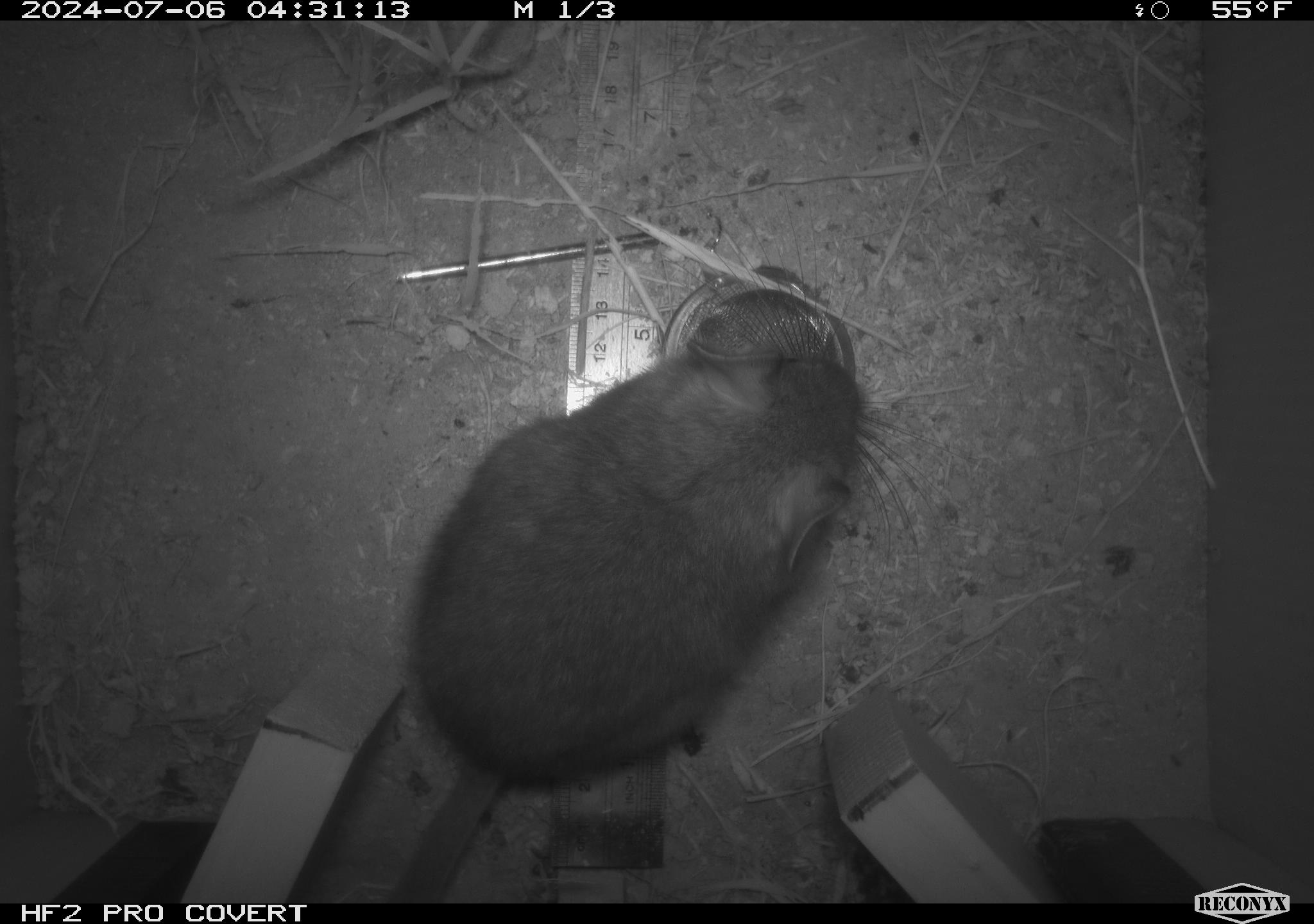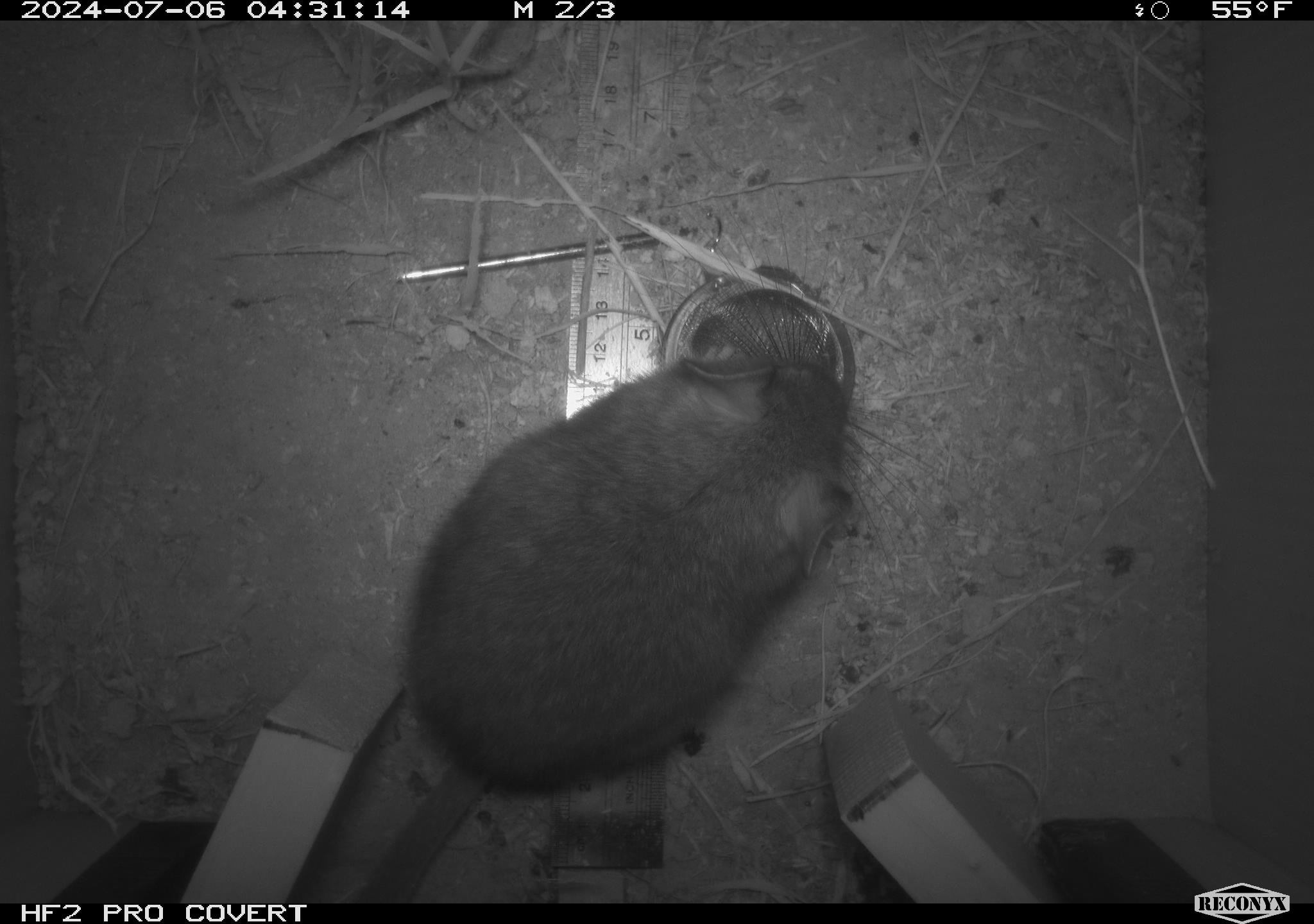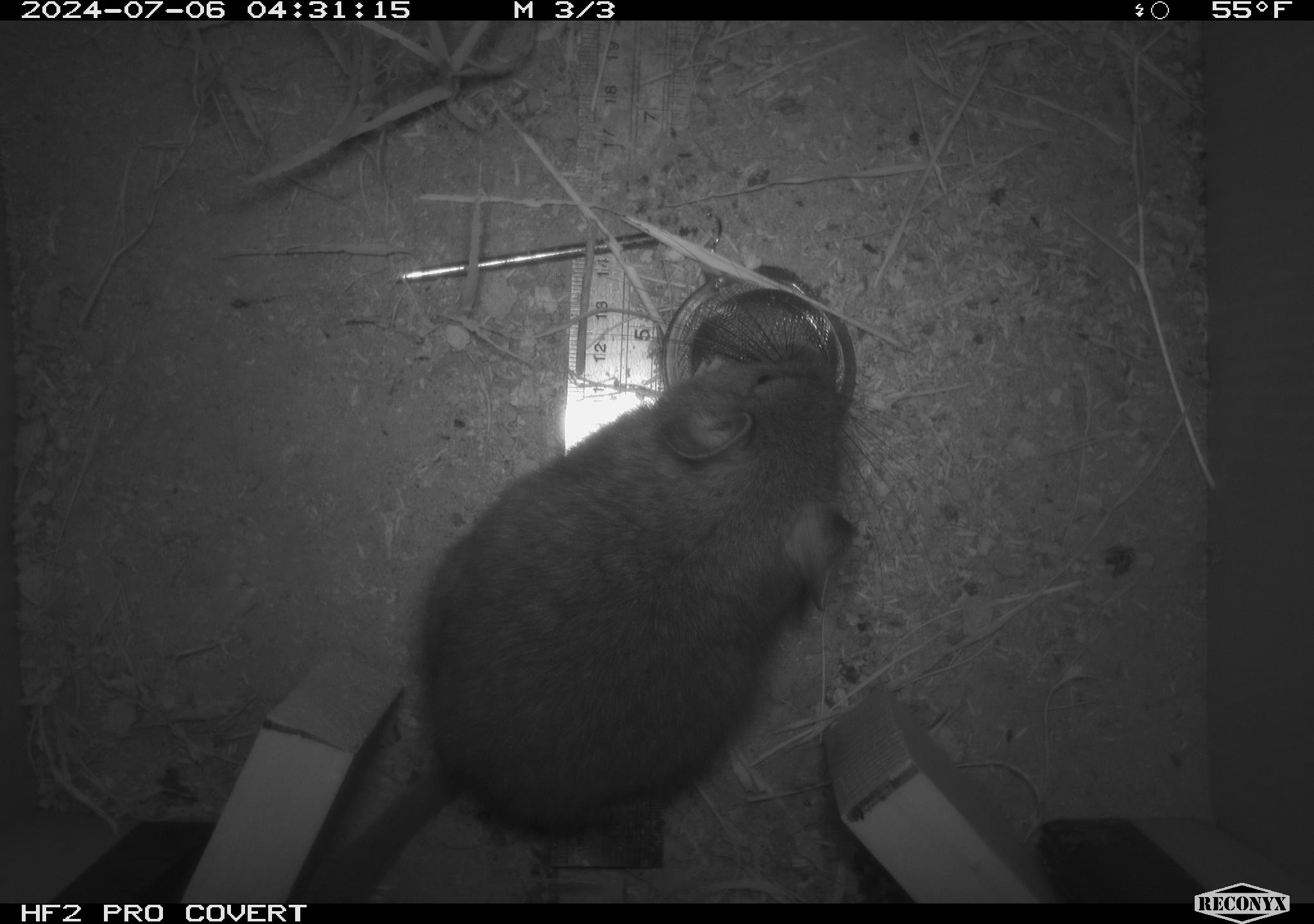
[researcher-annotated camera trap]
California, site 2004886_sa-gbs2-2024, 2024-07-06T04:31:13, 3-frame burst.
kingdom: Animalia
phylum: Chordata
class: Mammalia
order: Rodentia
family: Cricetidae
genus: Neotoma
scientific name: Neotoma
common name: pack rat or woodrat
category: neotoma species